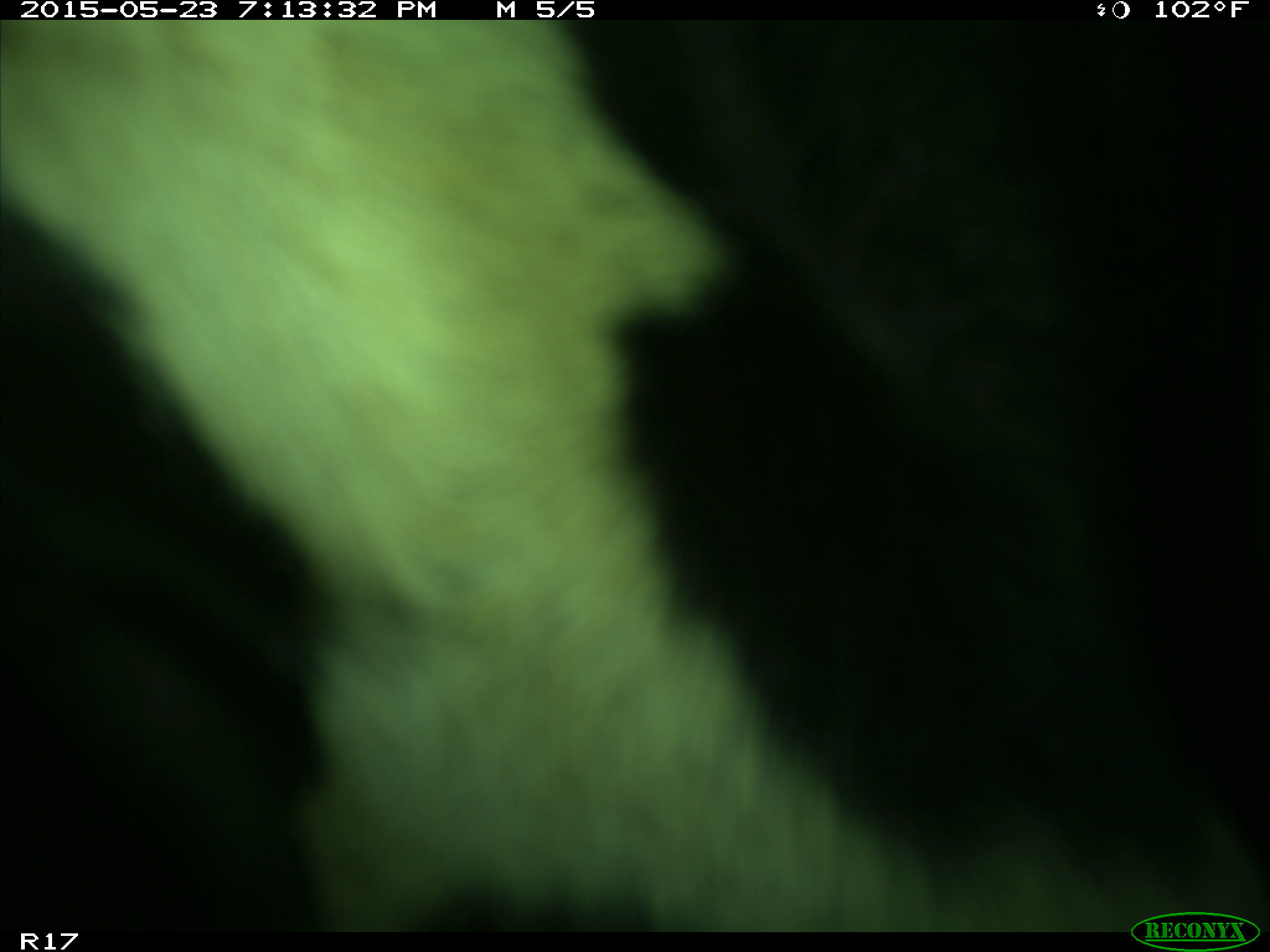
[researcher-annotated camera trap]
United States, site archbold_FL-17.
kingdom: Animalia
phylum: Chordata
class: Mammalia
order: Artiodactyla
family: Bovidae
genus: Bos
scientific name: Bos taurus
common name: domestic cow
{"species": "Bos taurus (domestic cow)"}